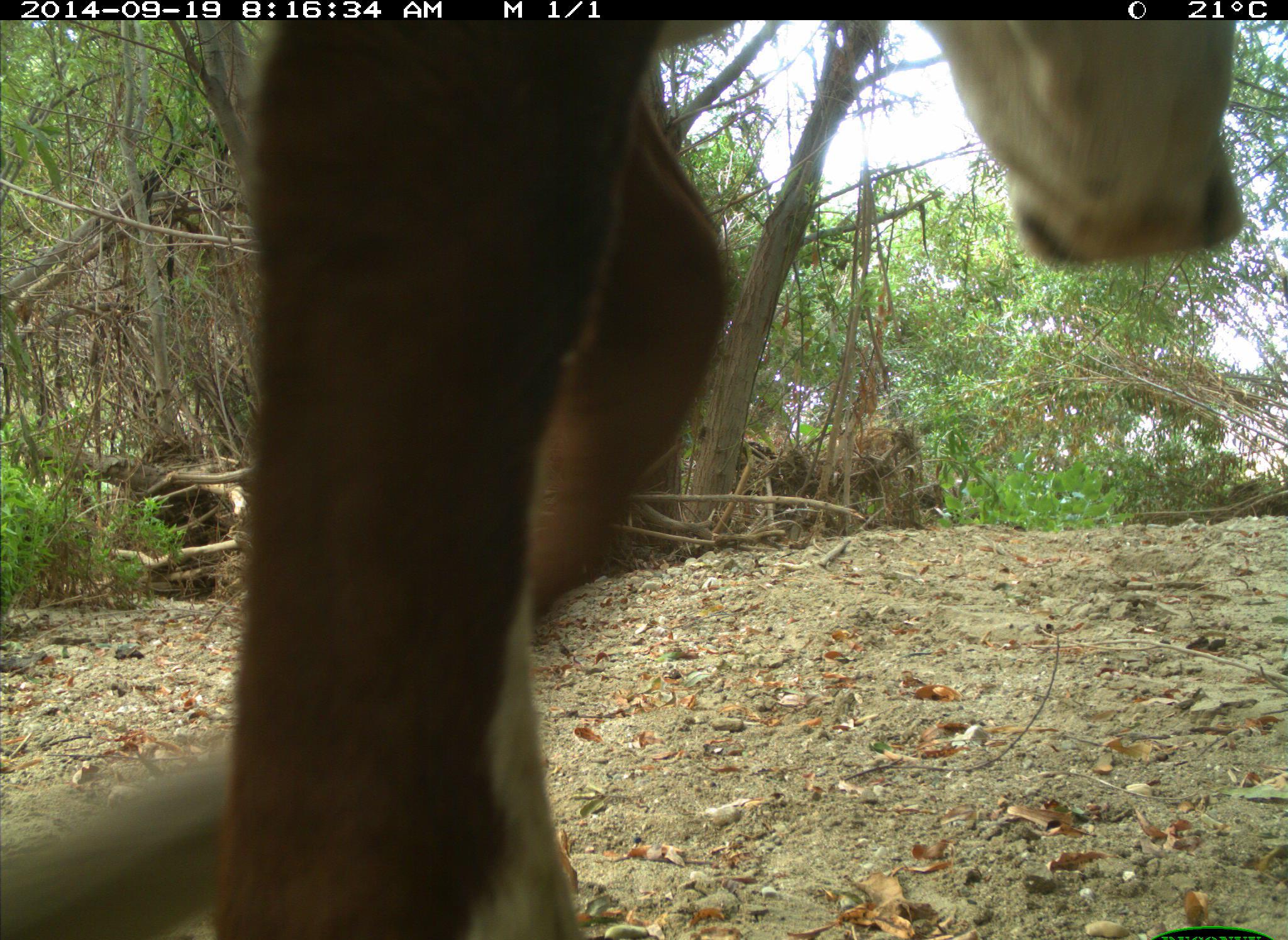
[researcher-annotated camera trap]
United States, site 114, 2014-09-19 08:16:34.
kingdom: Animalia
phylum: Chordata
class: Mammalia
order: Artiodactyla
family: Bovidae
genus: Bos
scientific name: Bos taurus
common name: cow